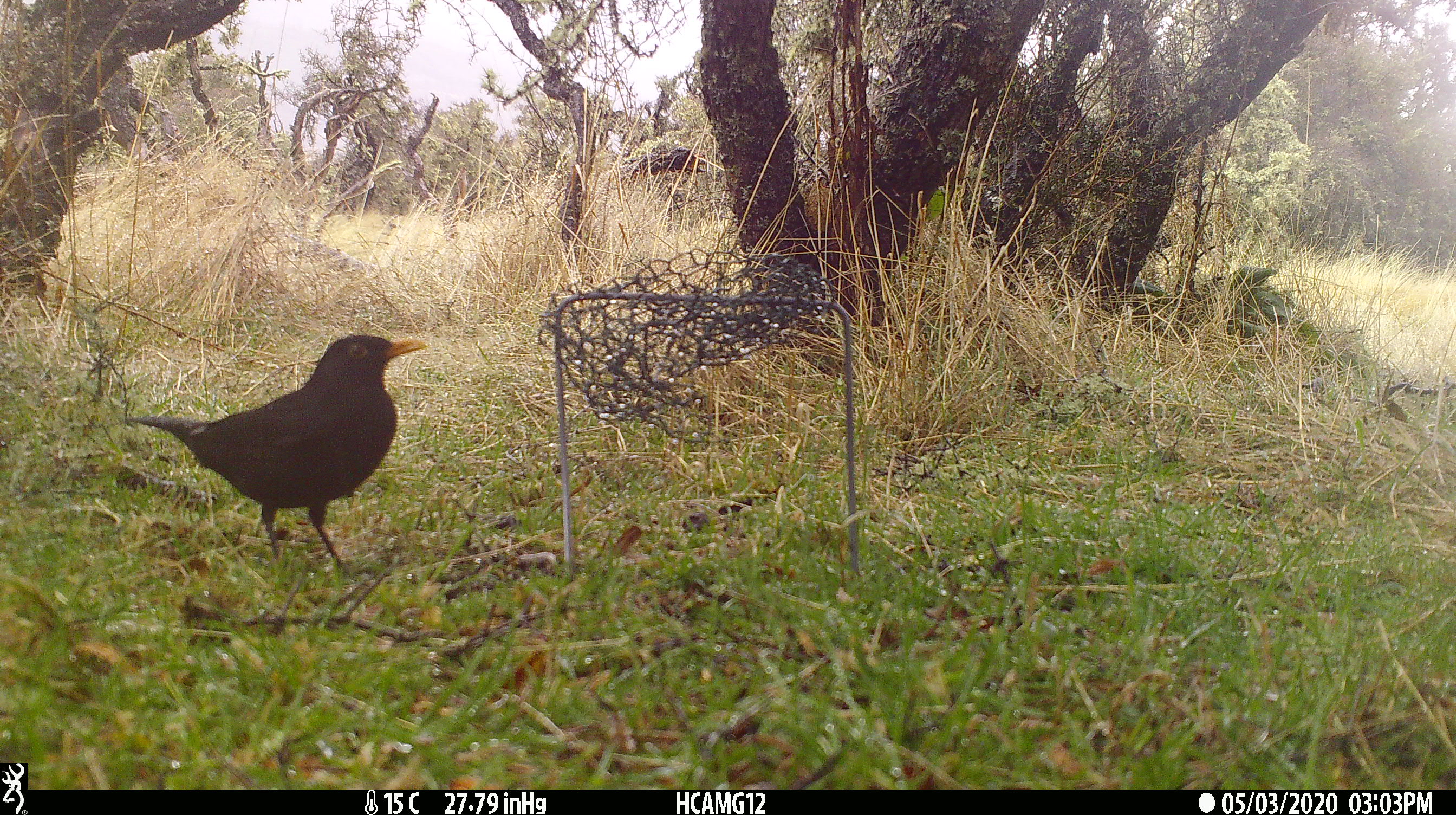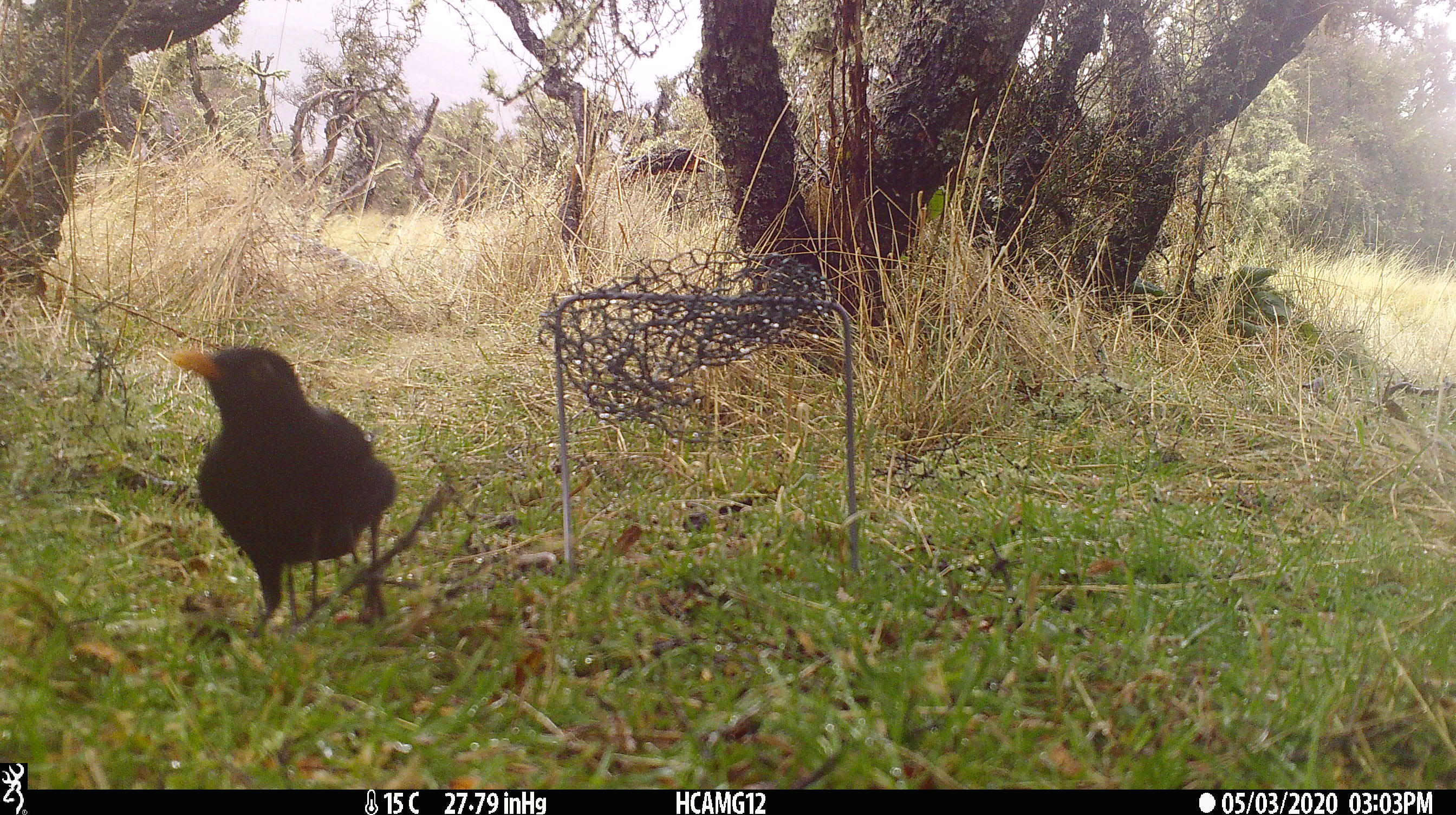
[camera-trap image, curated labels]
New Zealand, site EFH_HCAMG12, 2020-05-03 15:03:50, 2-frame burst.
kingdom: Animalia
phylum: Chordata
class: Aves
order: Passeriformes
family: Turdidae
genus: Turdus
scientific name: Turdus merula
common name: eurasian blackbird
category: blackbird